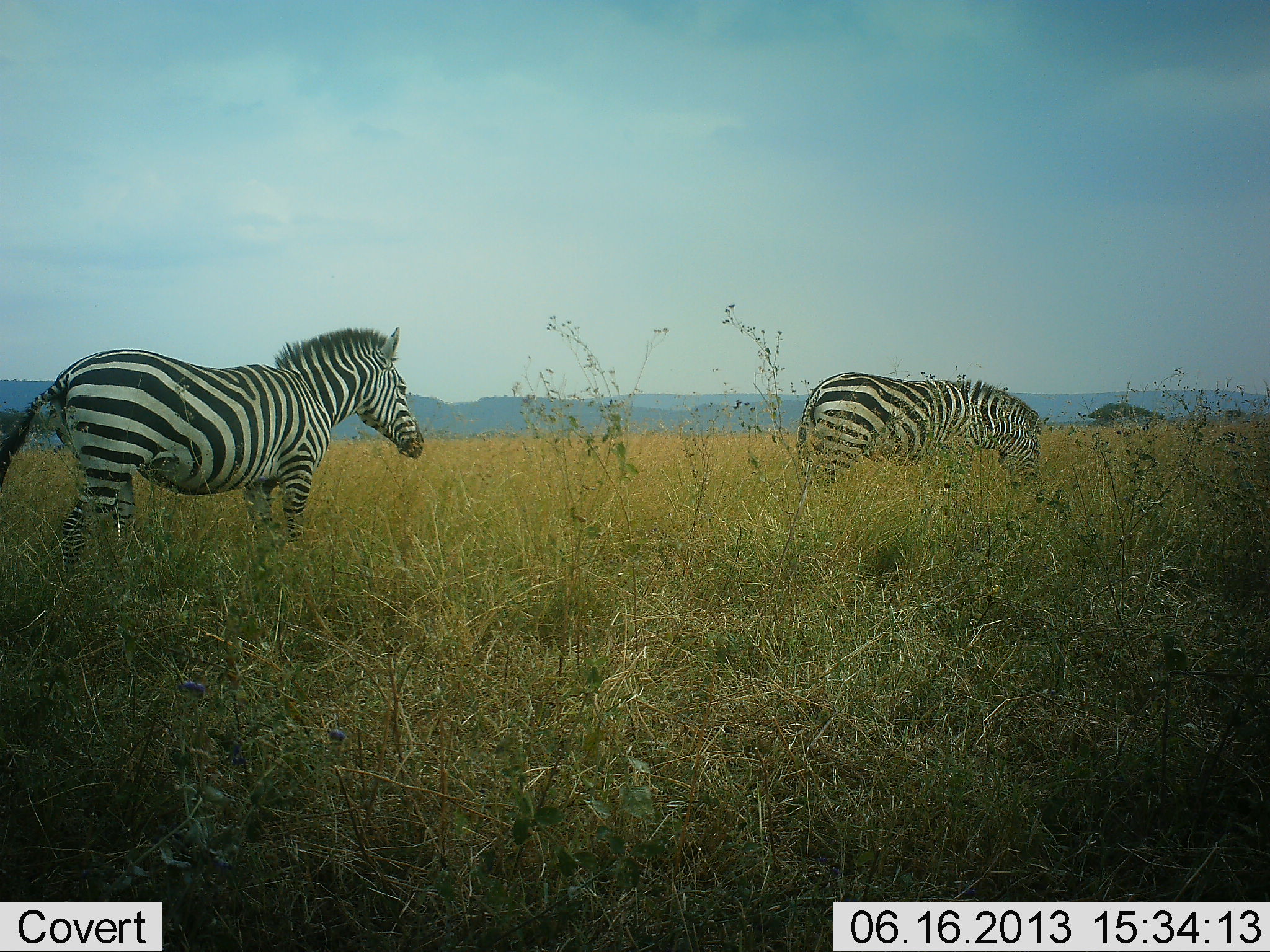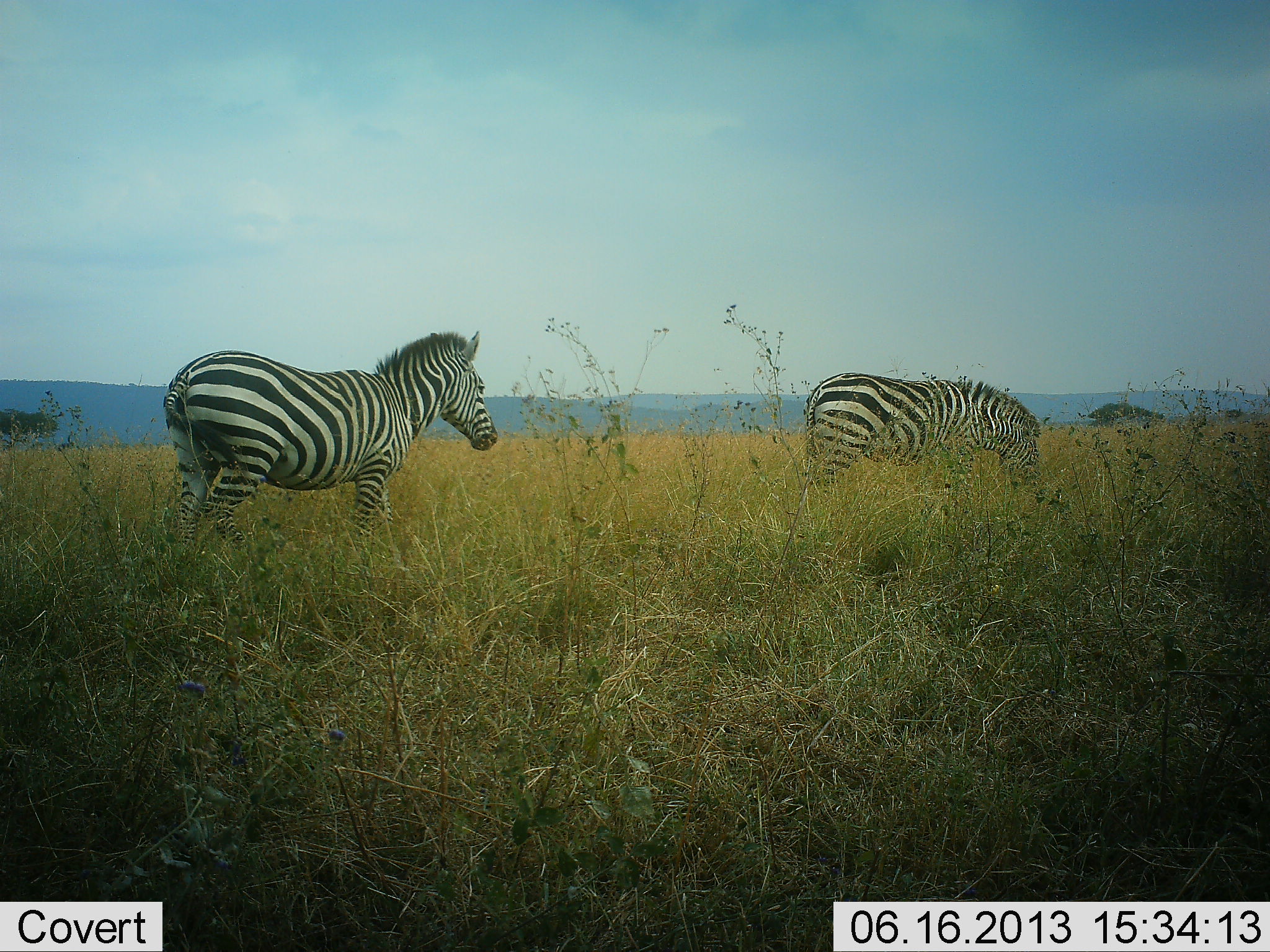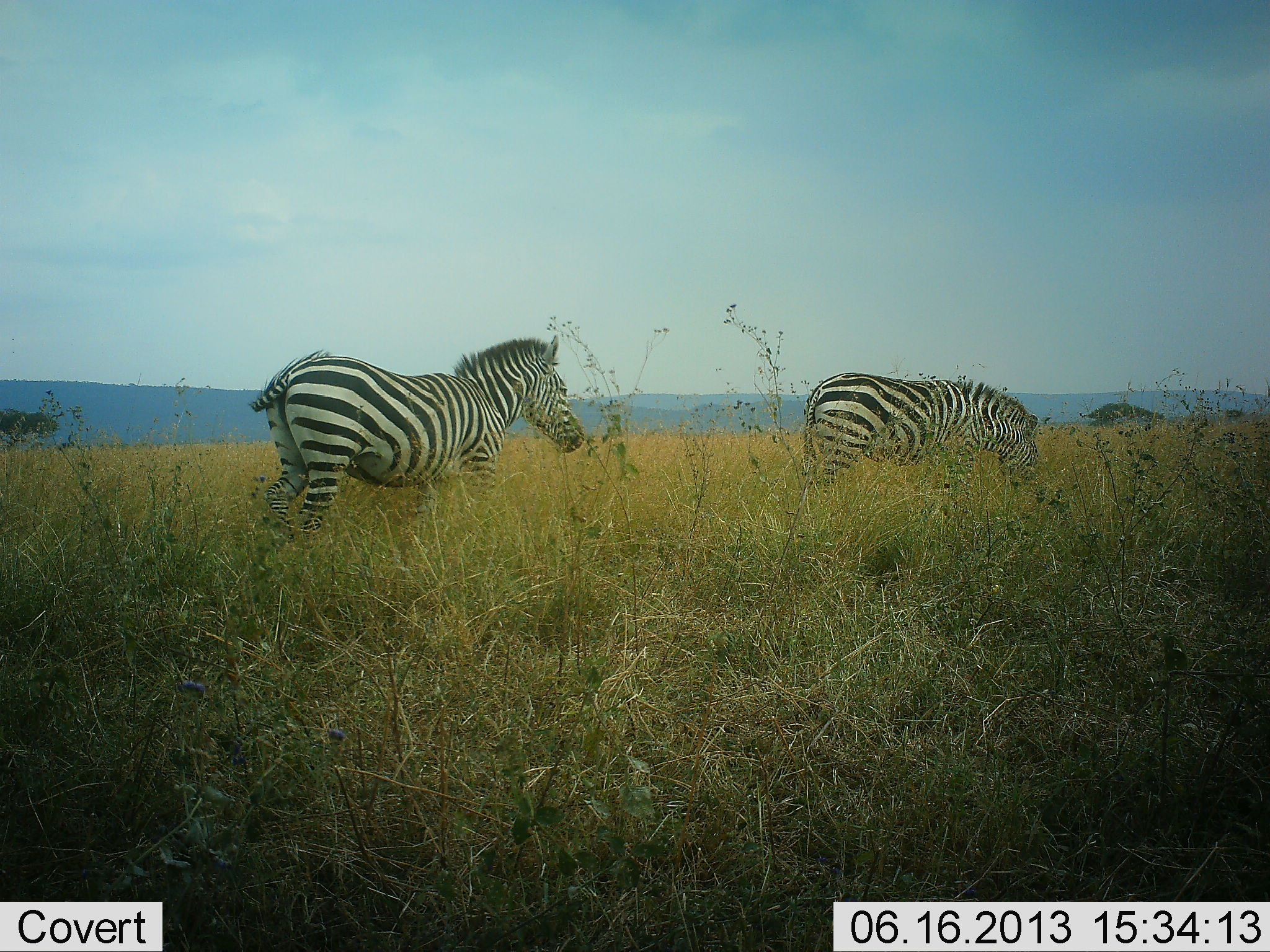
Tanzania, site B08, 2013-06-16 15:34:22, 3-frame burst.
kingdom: Animalia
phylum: Chordata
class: Mammalia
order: Perissodactyla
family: Equidae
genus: Equus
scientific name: Equus quagga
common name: plains zebra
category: zebra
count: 2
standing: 60%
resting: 0%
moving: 60%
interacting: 0%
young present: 0%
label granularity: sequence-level